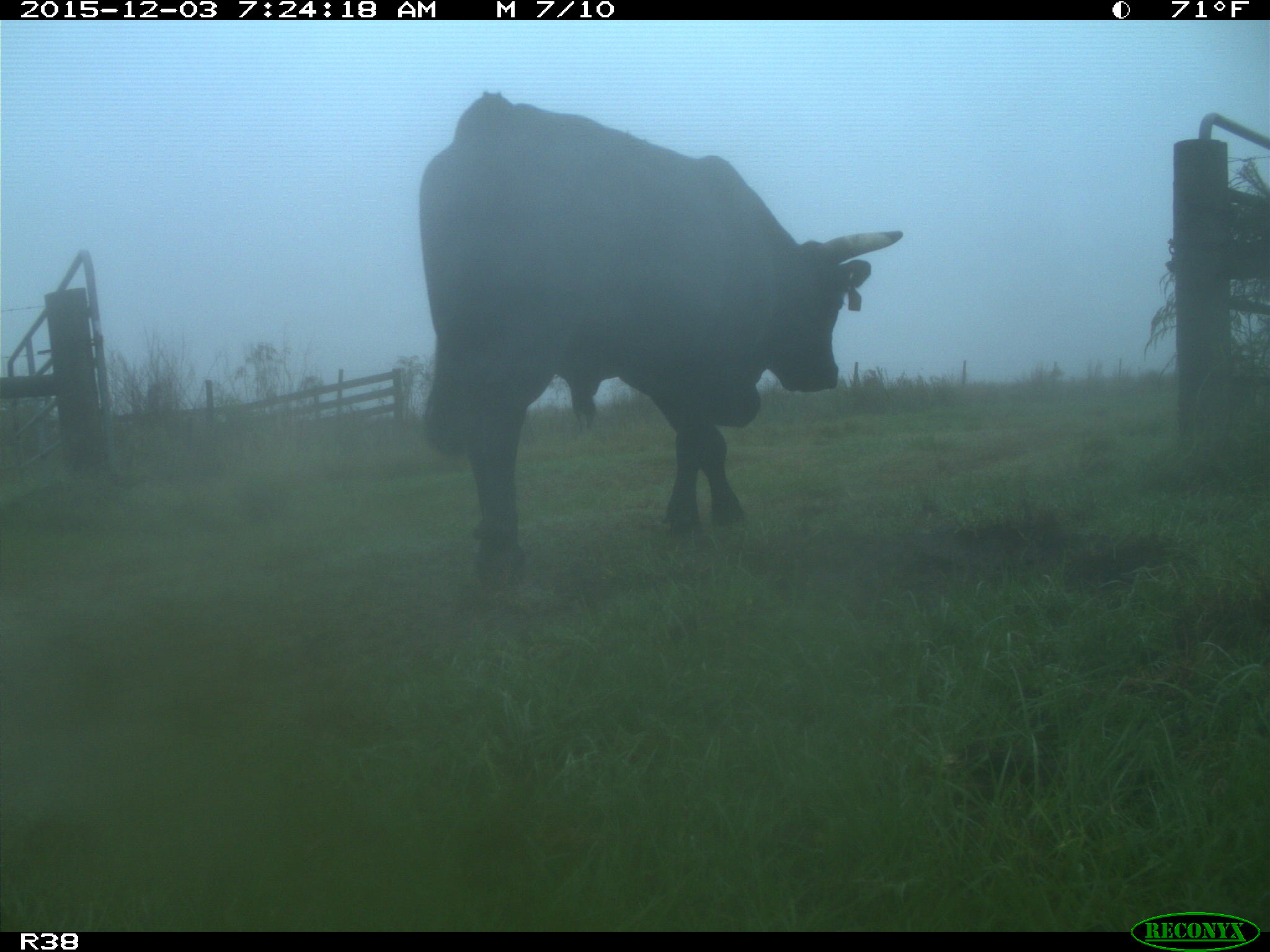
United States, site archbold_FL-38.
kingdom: Animalia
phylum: Chordata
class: Mammalia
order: Artiodactyla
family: Bovidae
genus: Bos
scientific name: Bos taurus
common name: domestic cow